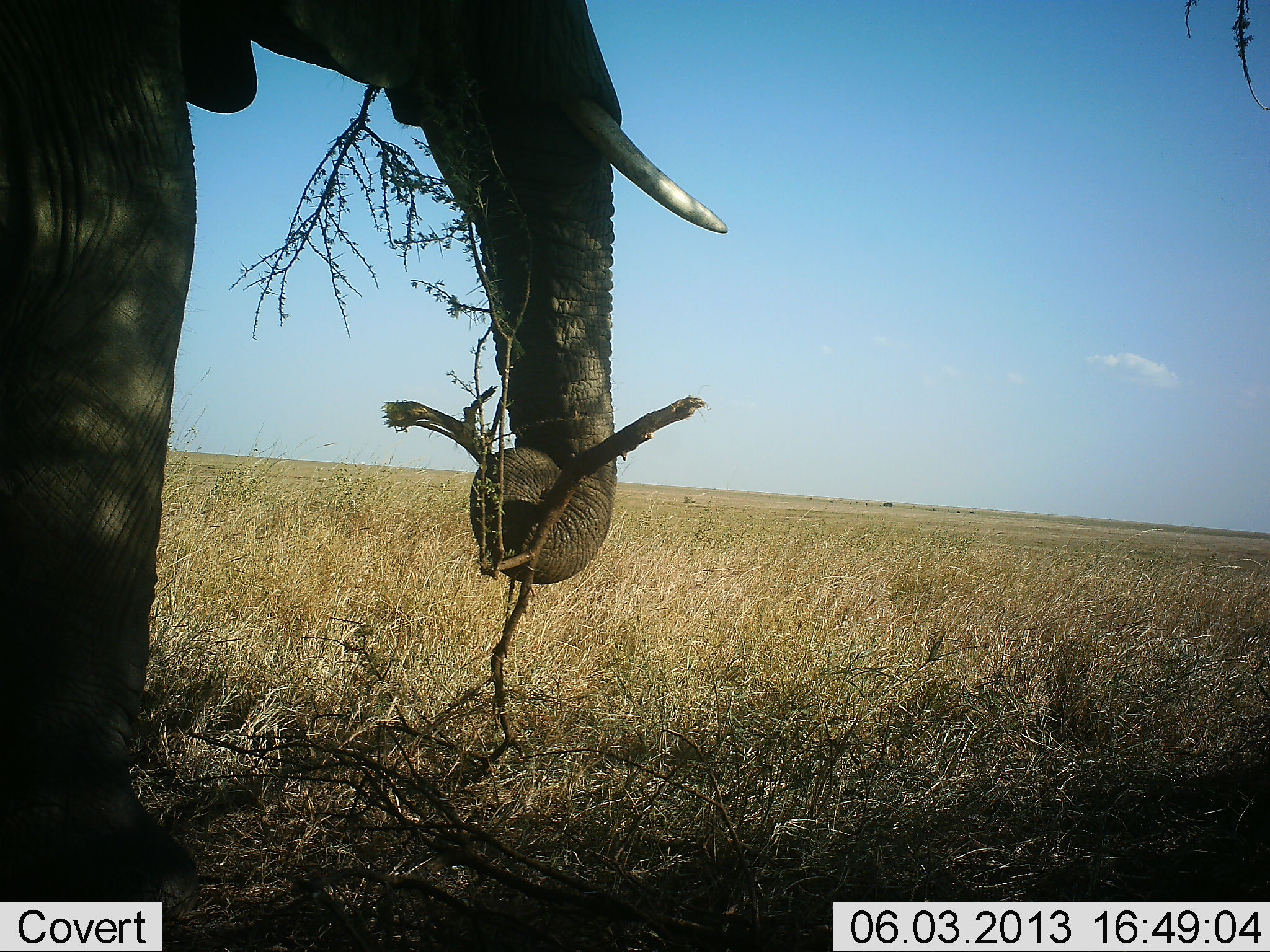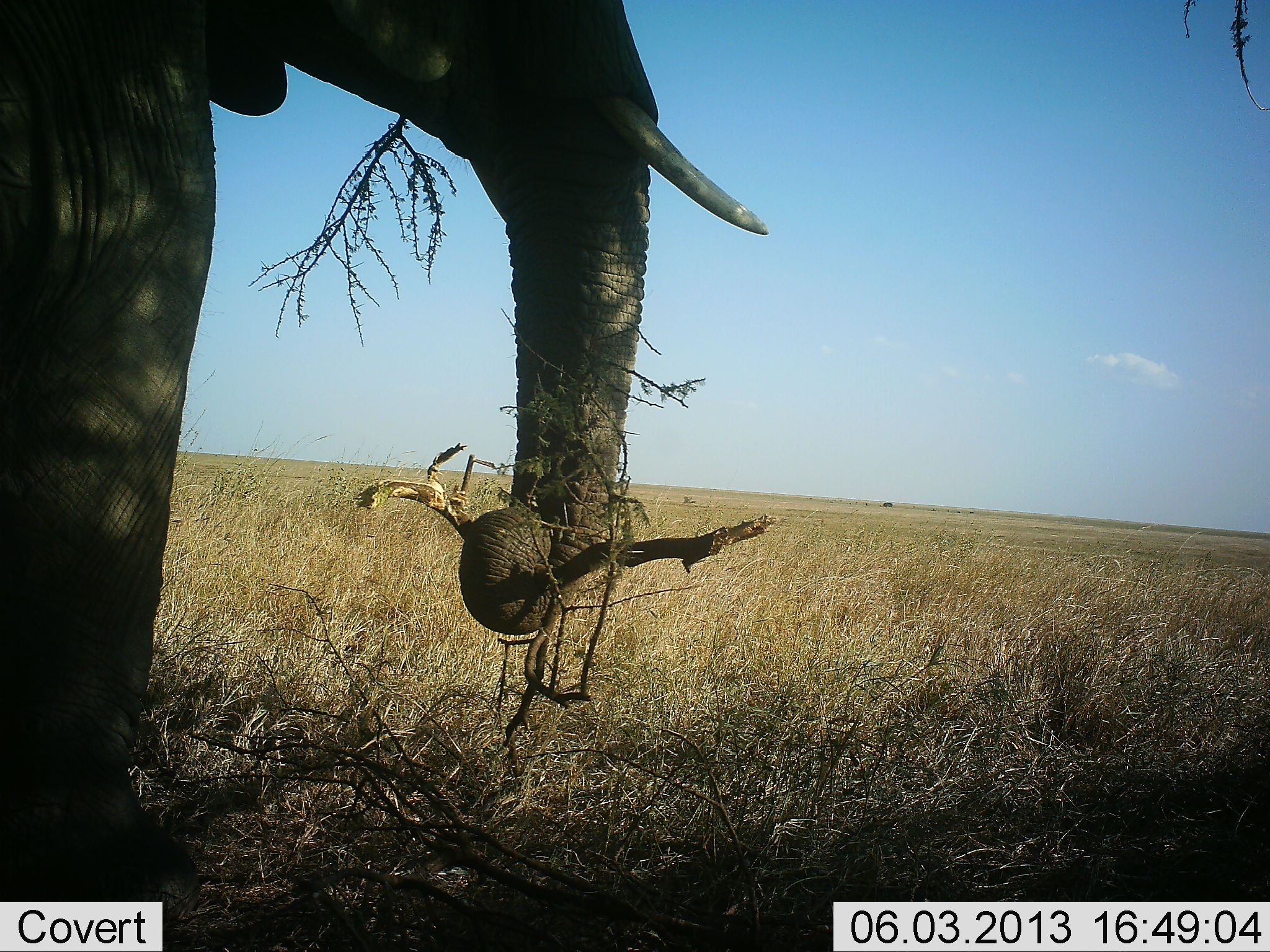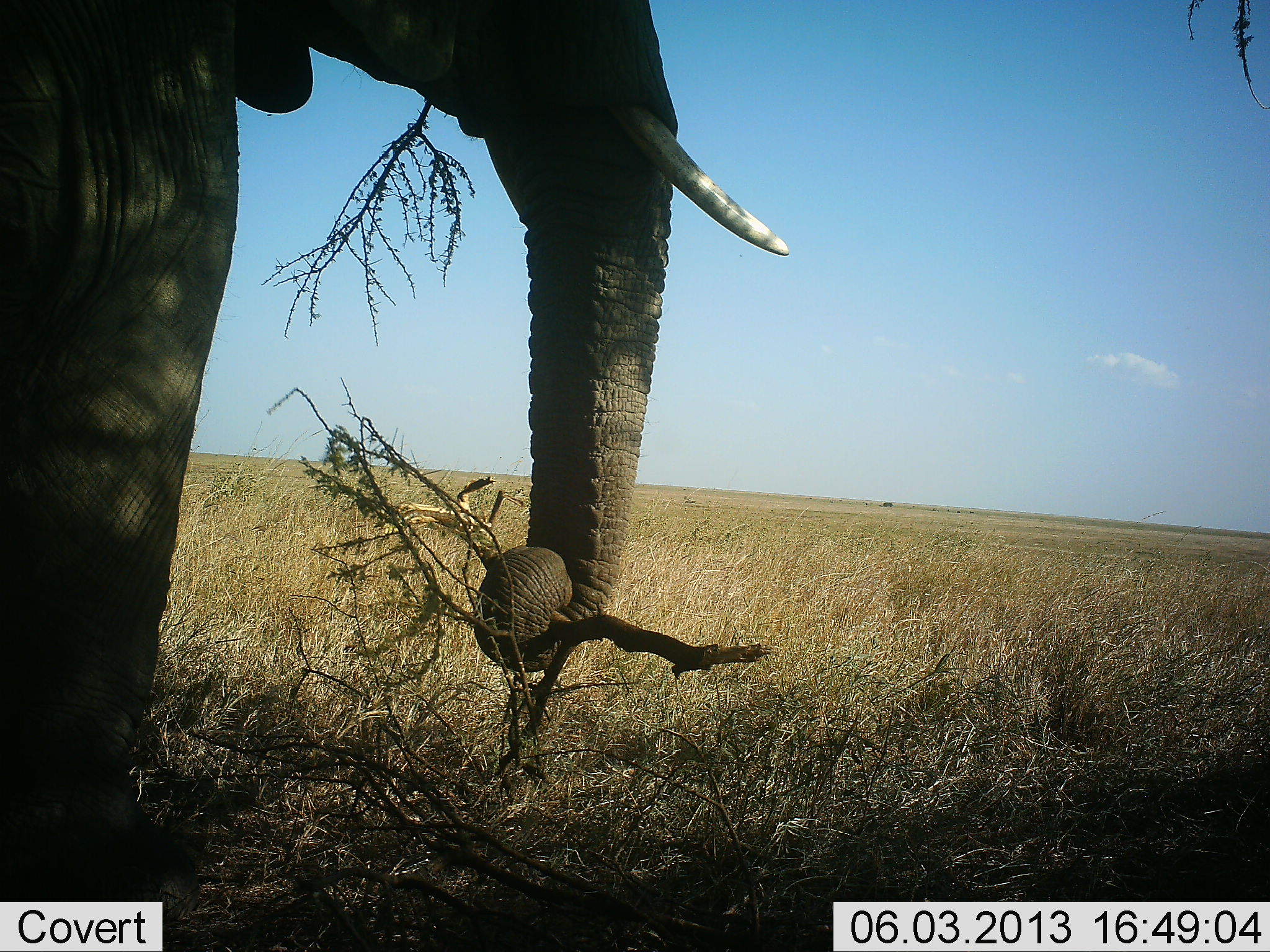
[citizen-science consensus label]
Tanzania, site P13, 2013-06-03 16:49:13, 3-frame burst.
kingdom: Animalia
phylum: Chordata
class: Mammalia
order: Proboscidea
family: Elephantidae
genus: Loxodonta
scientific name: Loxodonta africana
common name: african bush elephant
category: elephant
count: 1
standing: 23%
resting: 0%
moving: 4%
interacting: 0%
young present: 0%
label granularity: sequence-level